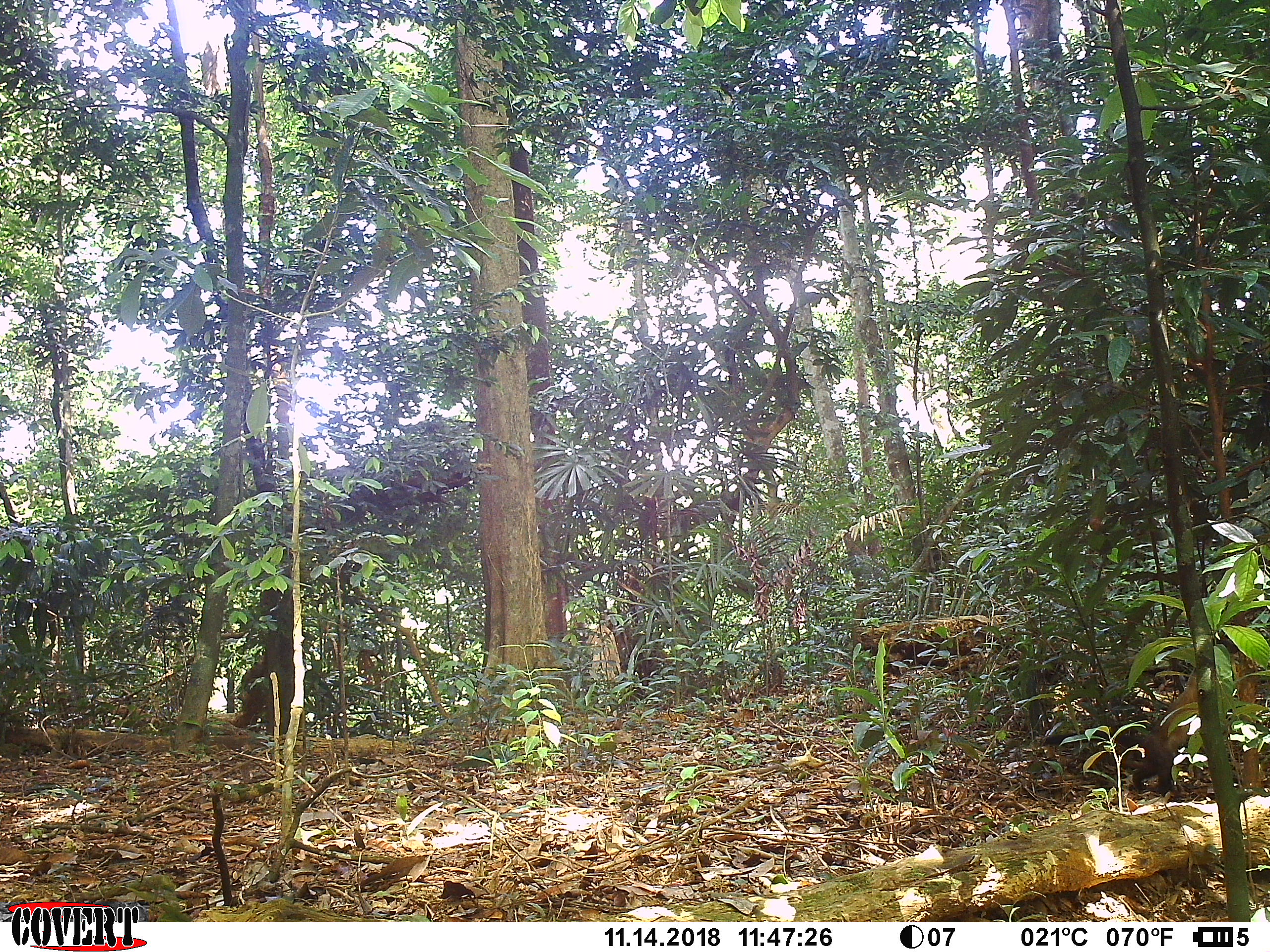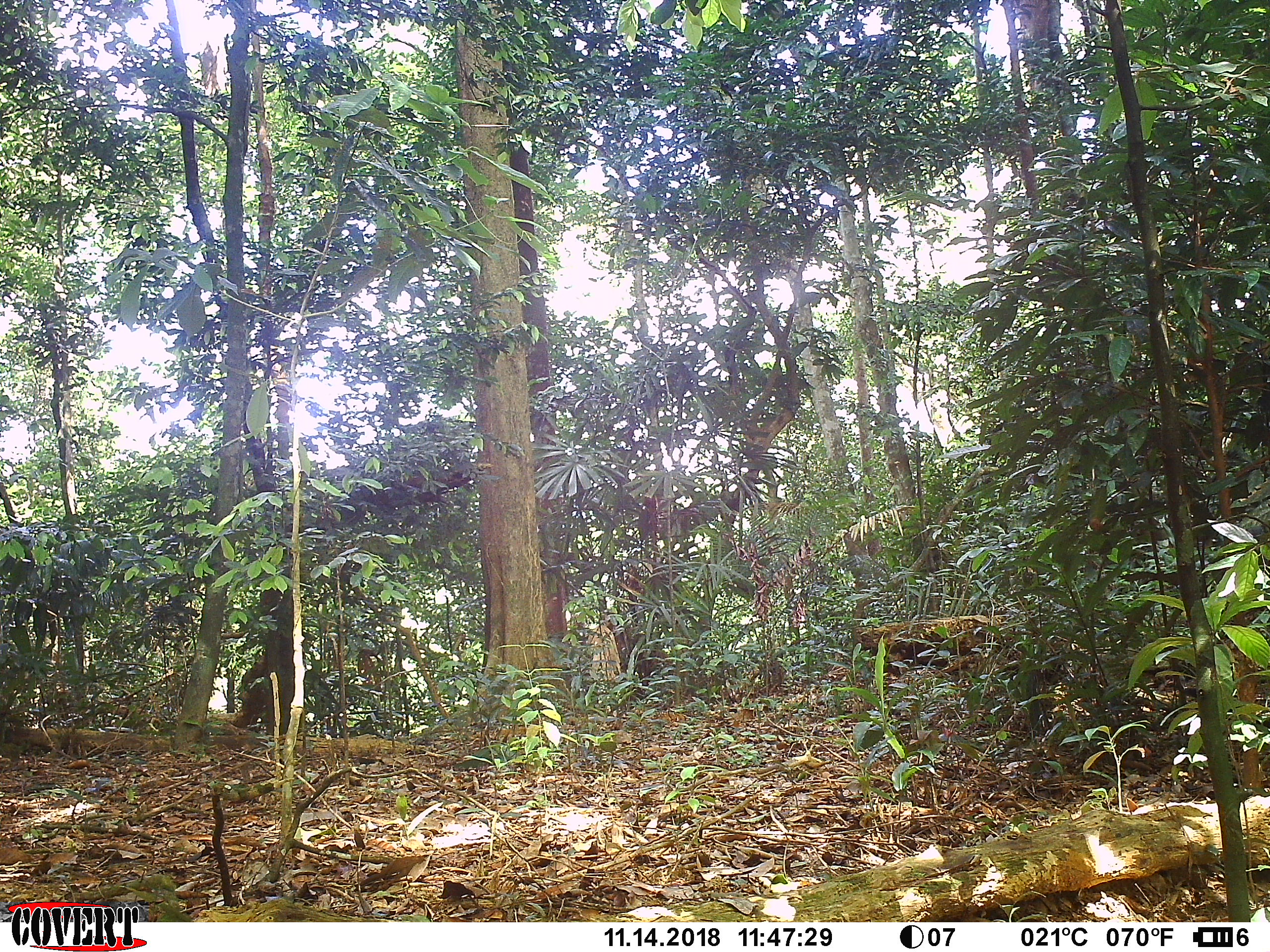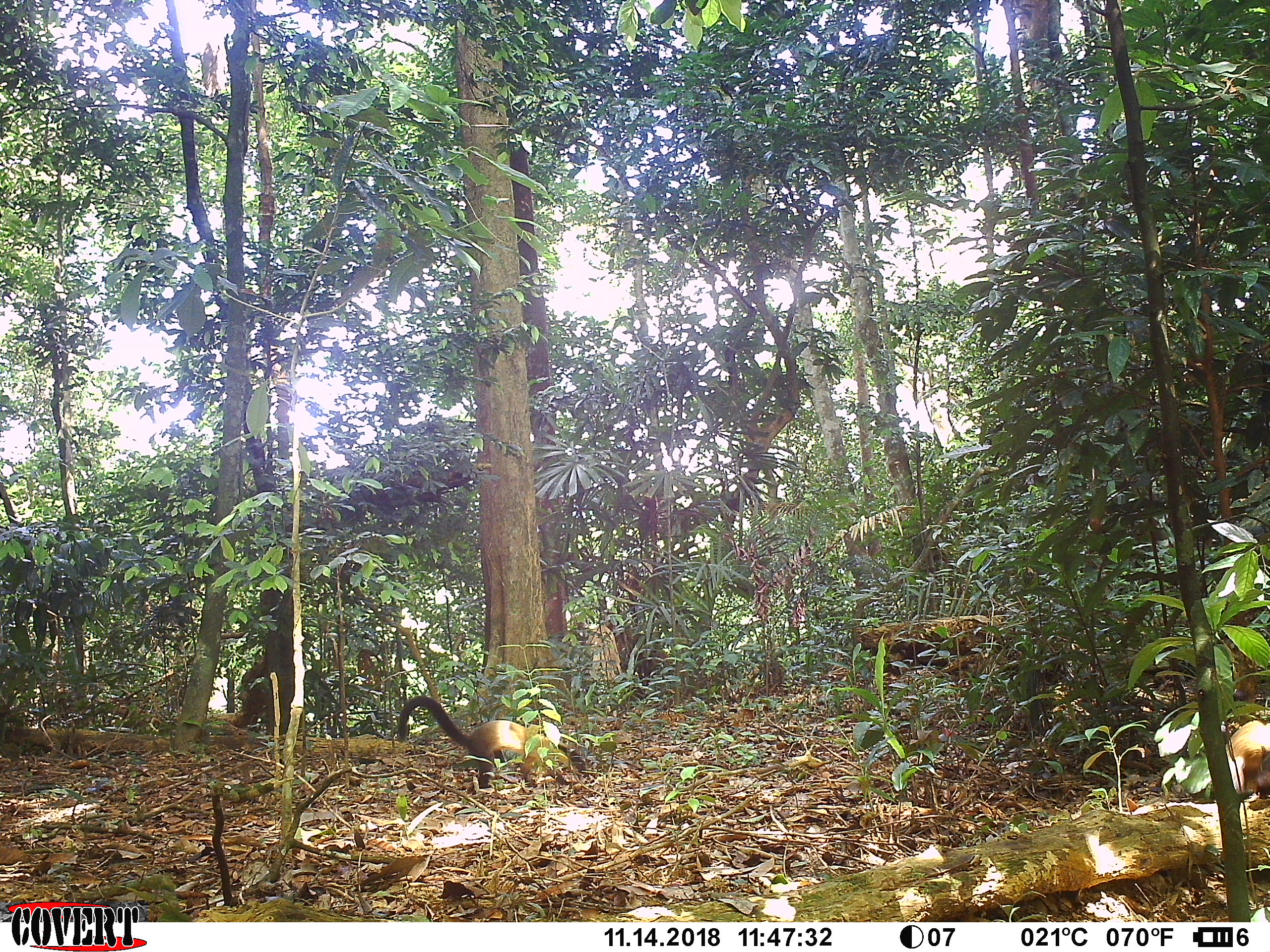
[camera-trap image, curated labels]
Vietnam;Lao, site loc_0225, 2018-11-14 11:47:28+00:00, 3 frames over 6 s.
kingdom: Animalia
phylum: Chordata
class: Mammalia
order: Carnivora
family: Mustelidae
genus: Martes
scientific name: Martes flavigula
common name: yellow-throated marten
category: yellow throated marten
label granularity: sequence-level